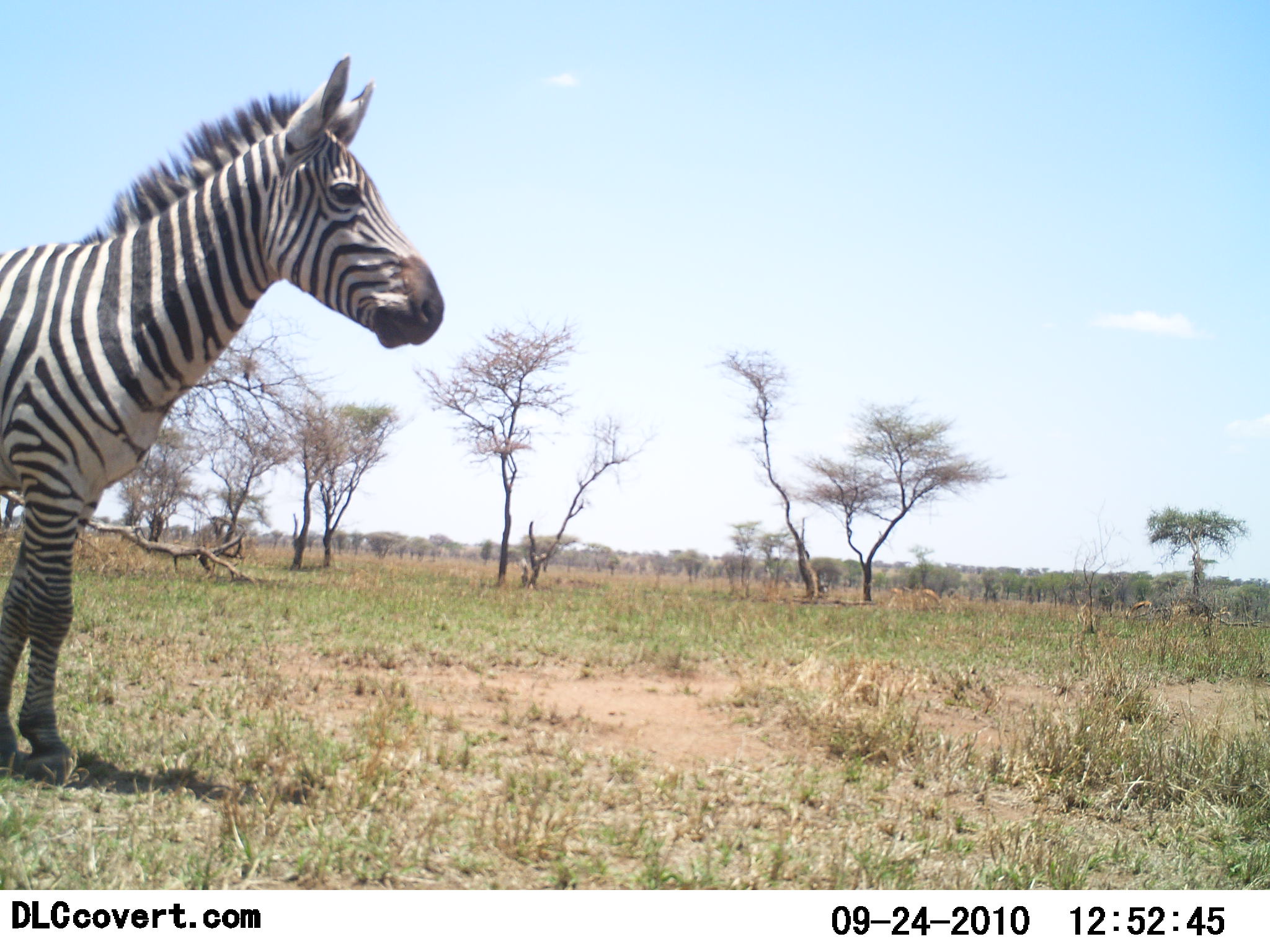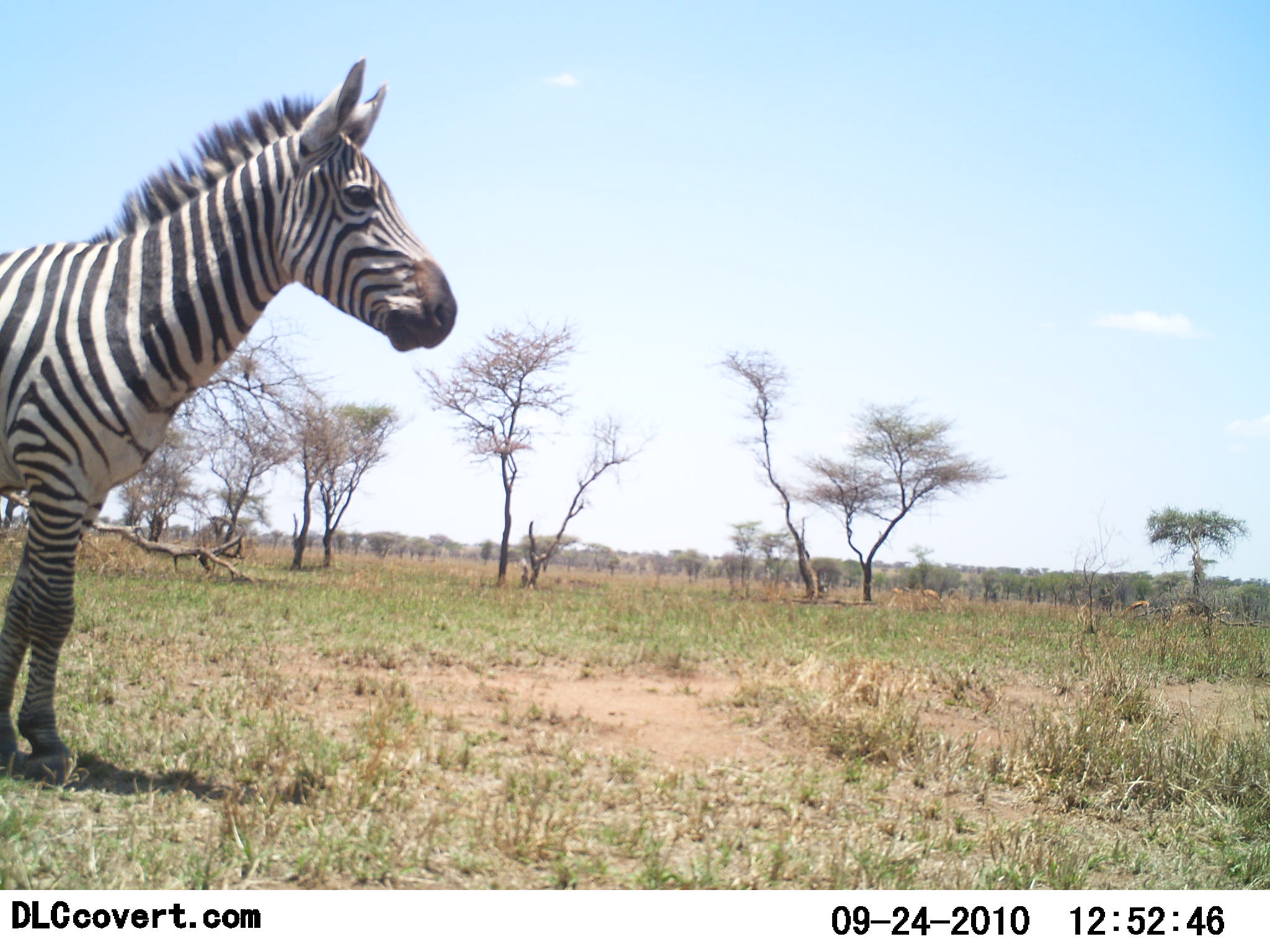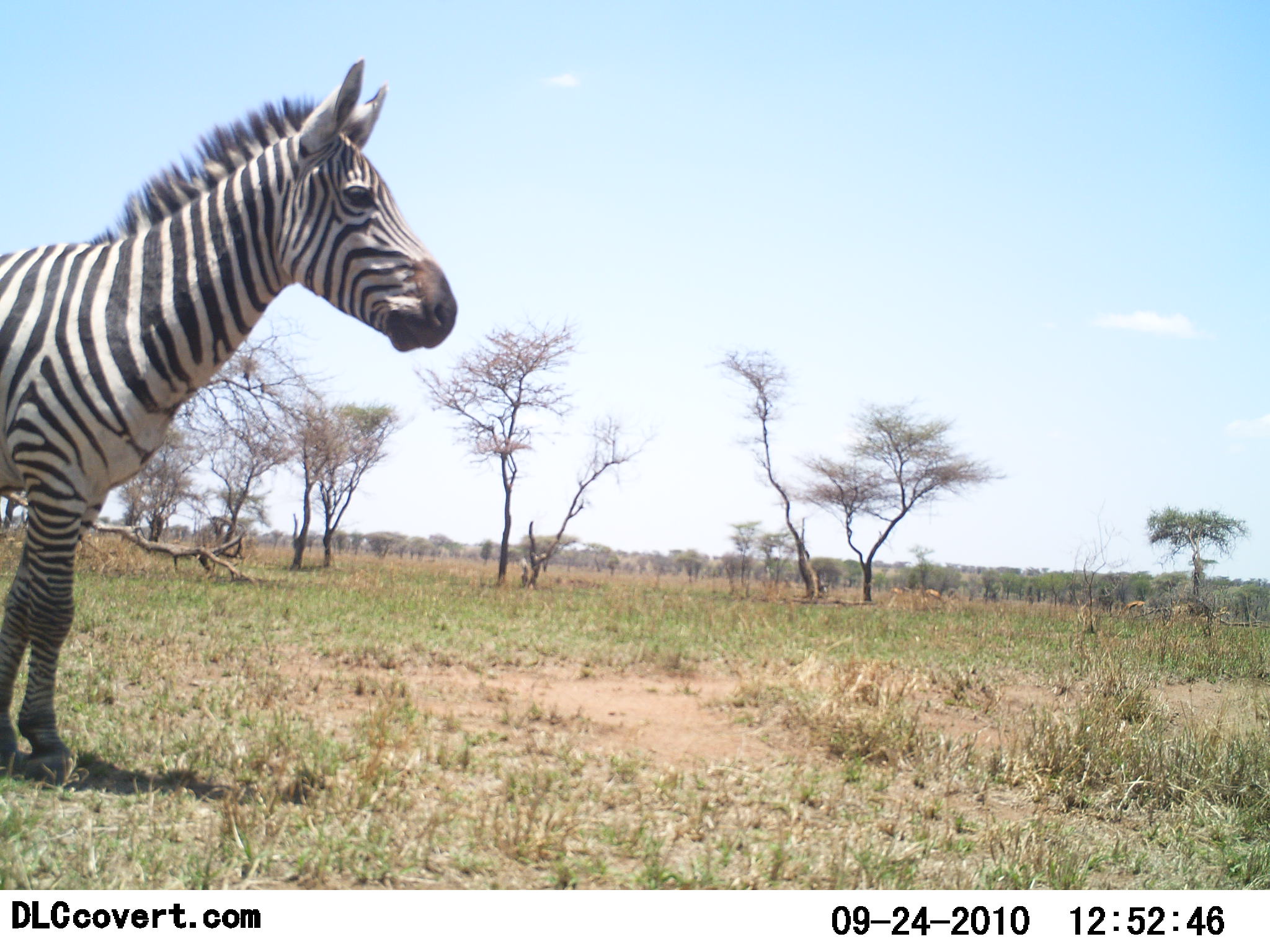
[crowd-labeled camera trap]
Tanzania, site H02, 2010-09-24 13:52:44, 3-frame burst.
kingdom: Animalia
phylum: Chordata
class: Mammalia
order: Perissodactyla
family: Equidae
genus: Equus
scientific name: Equus quagga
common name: plains zebra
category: zebra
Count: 1.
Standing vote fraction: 100%.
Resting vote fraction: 0%.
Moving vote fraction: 0%.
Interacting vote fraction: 0%.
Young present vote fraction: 0%.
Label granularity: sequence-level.